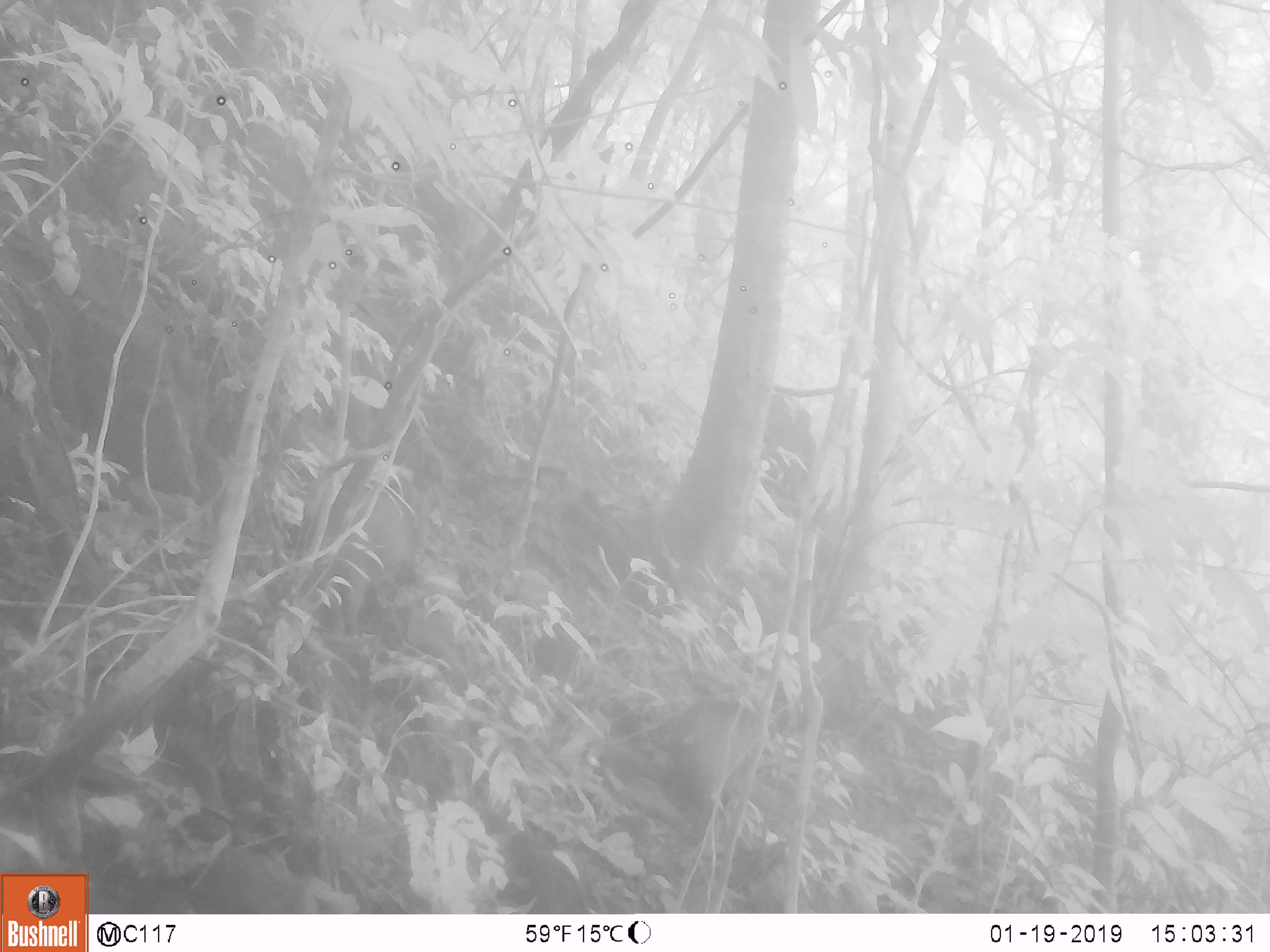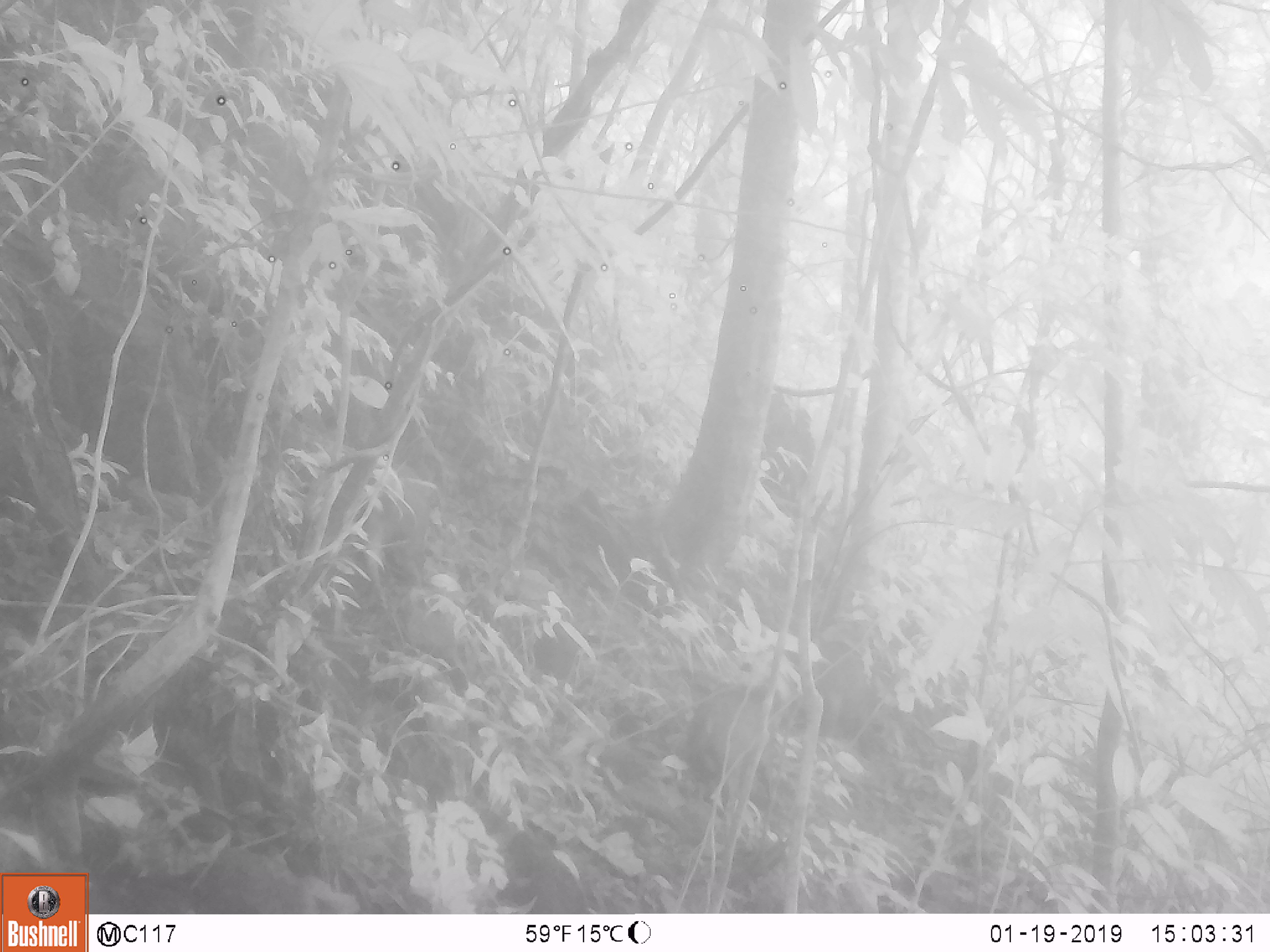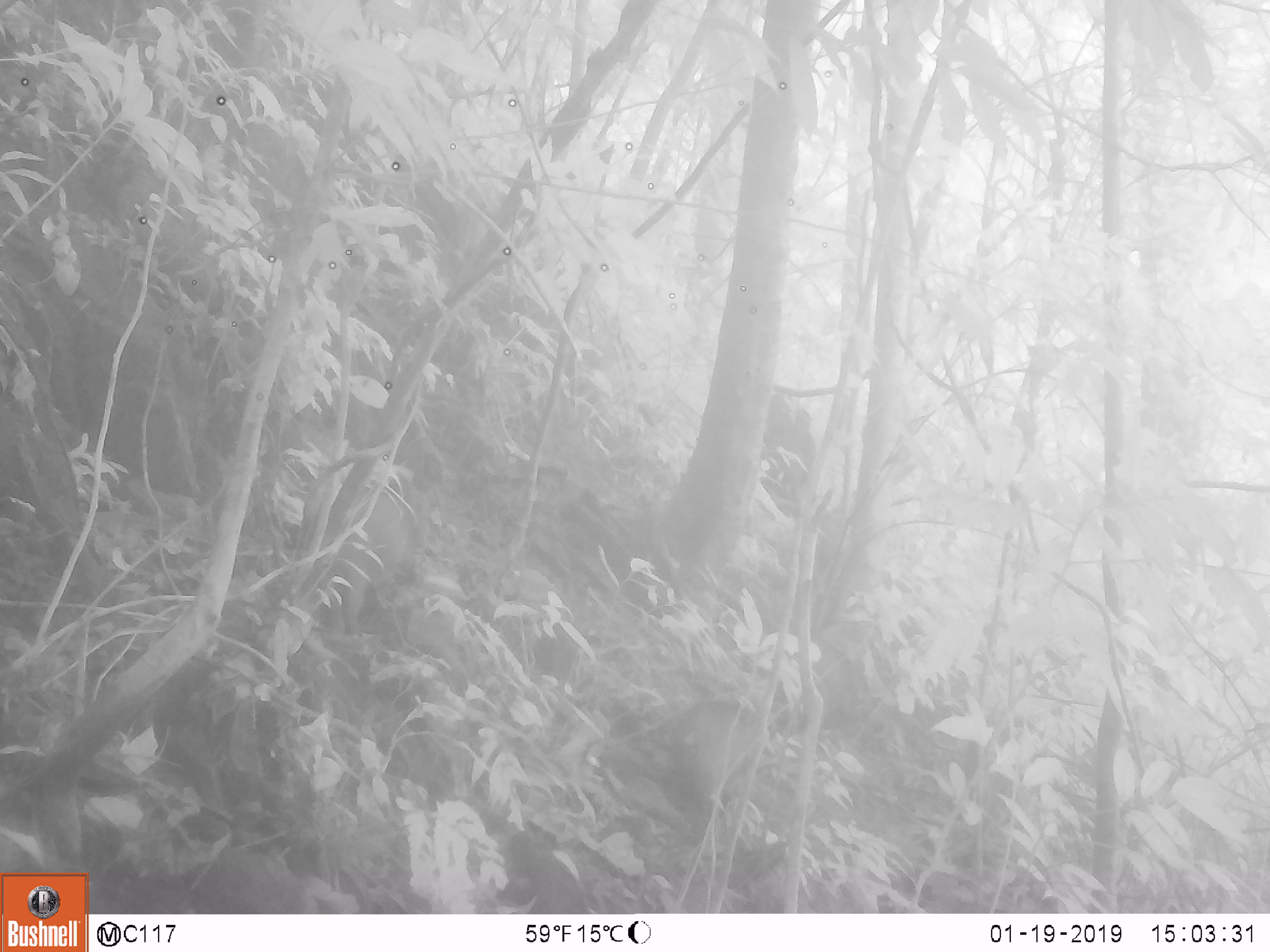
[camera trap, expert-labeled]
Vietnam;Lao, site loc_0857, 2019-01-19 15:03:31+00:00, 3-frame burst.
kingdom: Animalia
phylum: Chordata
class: Mammalia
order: Artiodactyla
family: Suidae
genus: Sus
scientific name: Sus scrofa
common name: eurasian wild pig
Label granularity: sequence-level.